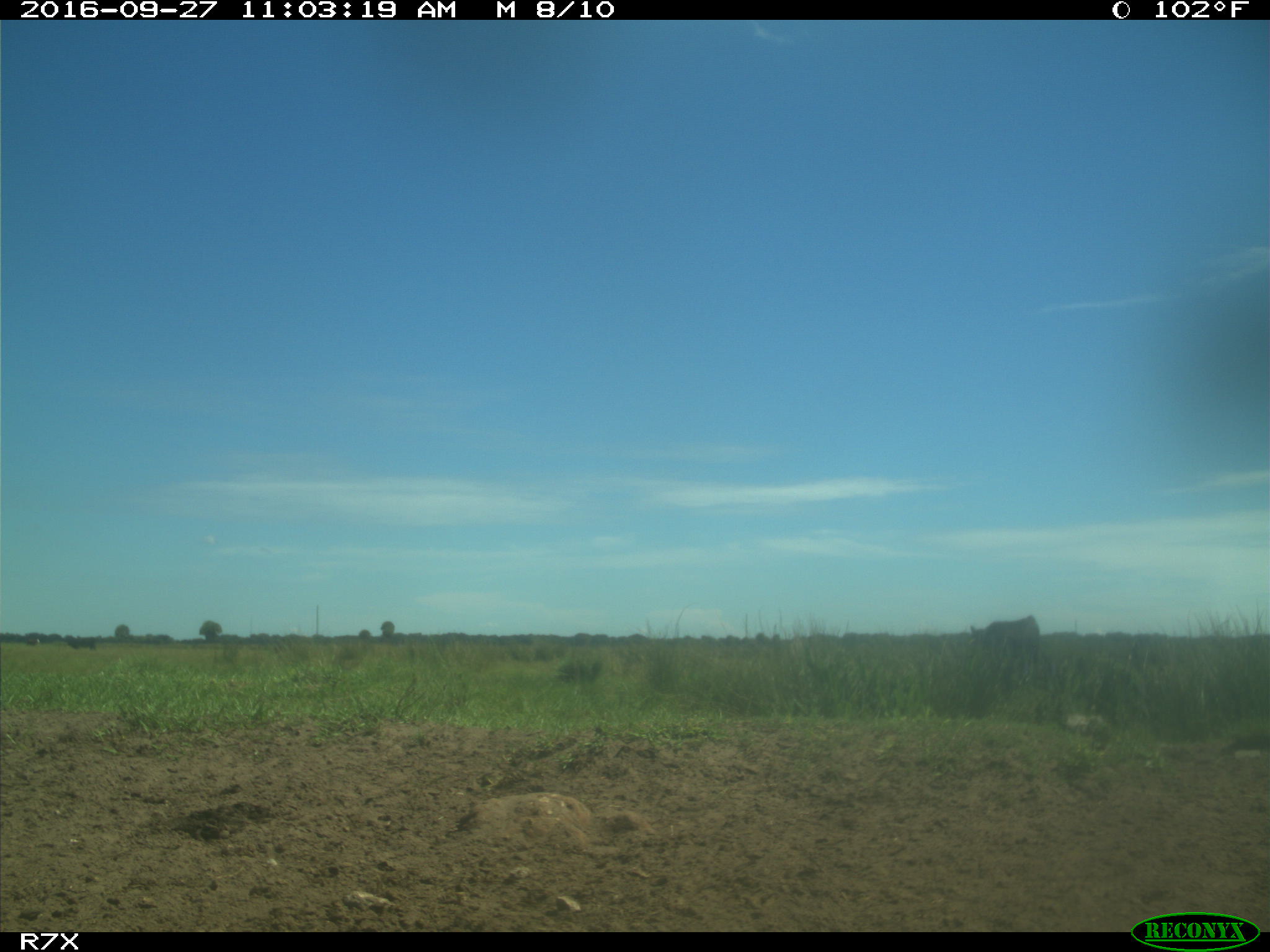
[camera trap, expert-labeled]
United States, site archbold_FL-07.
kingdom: Animalia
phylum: Chordata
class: Mammalia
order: Artiodactyla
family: Bovidae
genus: Bos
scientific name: Bos taurus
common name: domestic cow